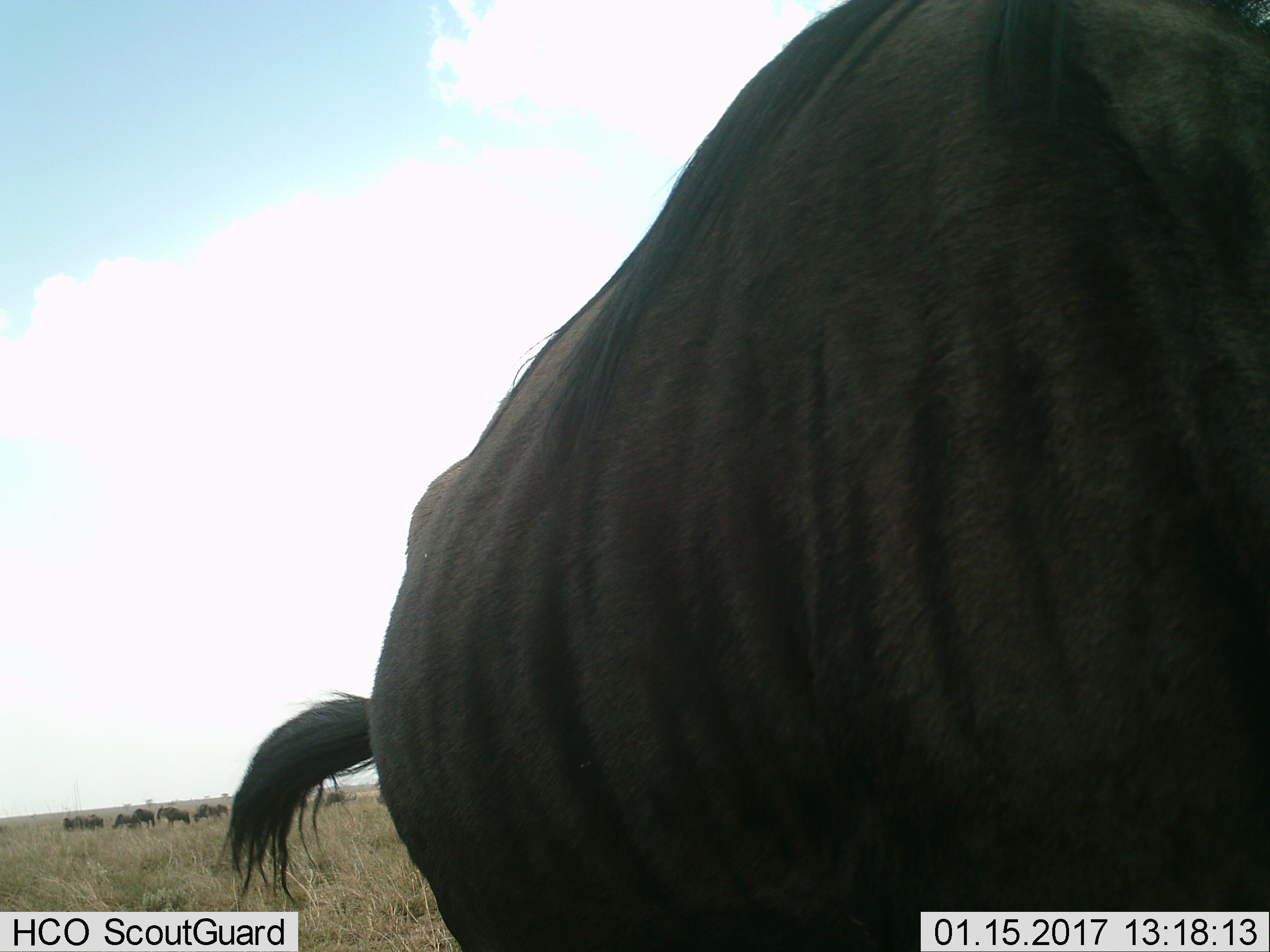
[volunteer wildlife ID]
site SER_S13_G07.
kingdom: Animalia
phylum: Chordata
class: Mammalia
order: Artiodactyla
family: Bovidae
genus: Connochaetes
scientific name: Connochaetes taurinus taurinus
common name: blue wildebeest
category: wildebeestblue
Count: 9.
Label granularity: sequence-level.